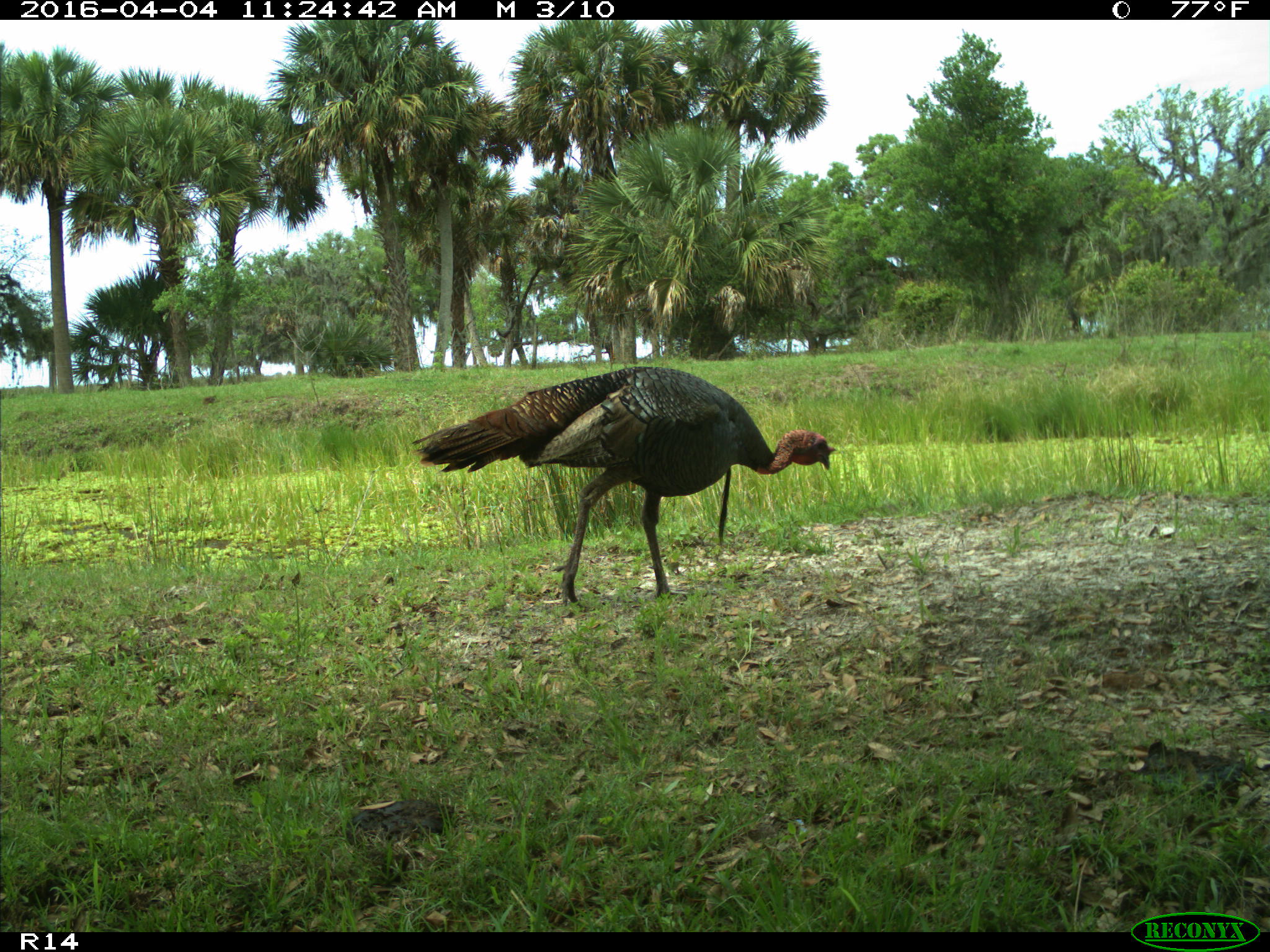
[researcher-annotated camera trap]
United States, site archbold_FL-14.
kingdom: Animalia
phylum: Chordata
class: Aves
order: Galliformes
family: Phasianidae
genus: Meleagris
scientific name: Meleagris gallopavo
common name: wild turkey